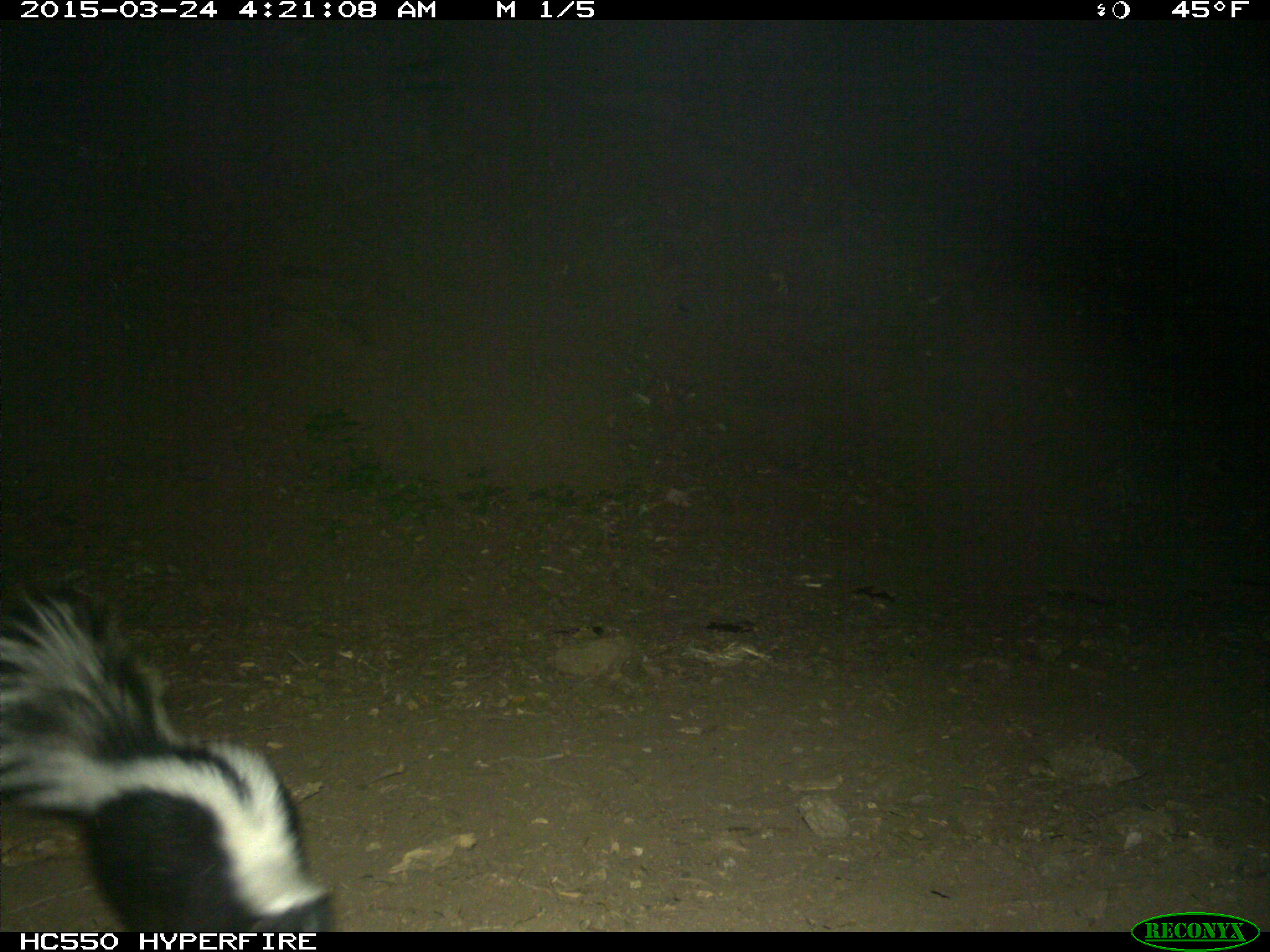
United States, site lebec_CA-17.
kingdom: Animalia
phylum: Chordata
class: Mammalia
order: Carnivora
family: Mephitidae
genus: Mephitis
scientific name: Mephitis mephitis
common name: striped skunk